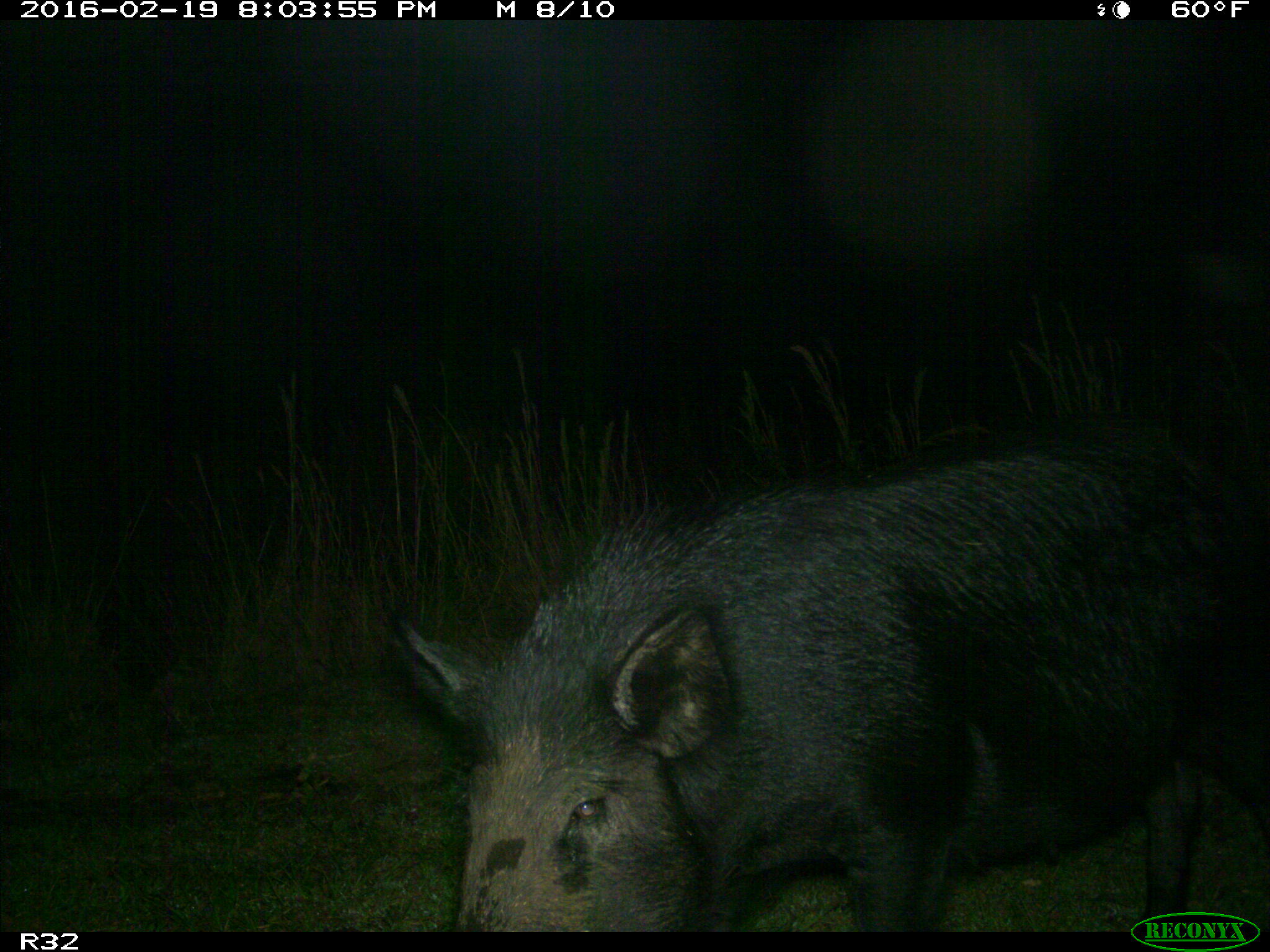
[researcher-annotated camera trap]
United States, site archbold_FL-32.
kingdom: Animalia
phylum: Chordata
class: Mammalia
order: Artiodactyla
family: Suidae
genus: Sus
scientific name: Sus scrofa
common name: wild boar